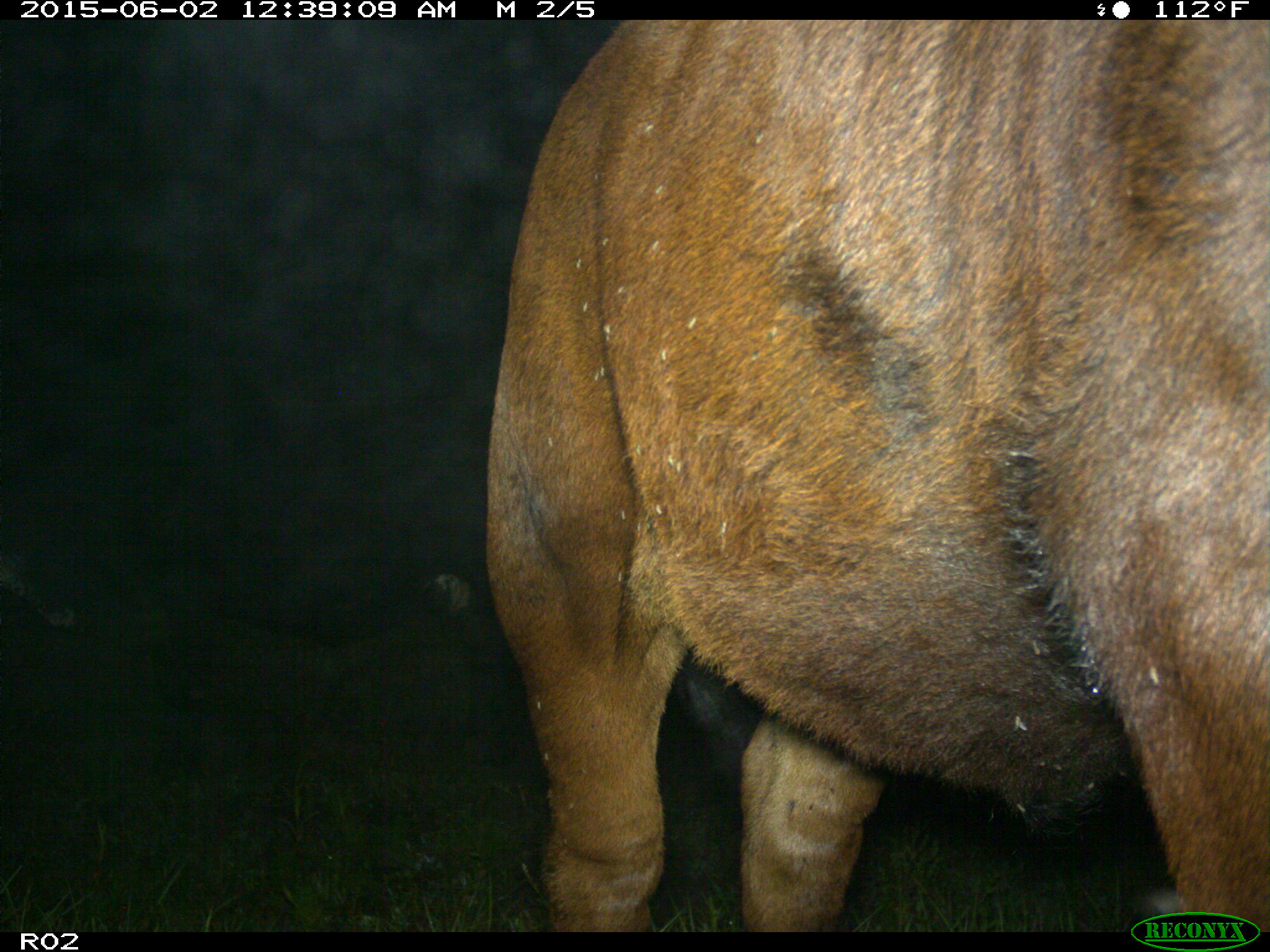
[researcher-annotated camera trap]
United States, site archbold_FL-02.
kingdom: Animalia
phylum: Chordata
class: Mammalia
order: Artiodactyla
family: Bovidae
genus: Bos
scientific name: Bos taurus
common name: domestic cow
Bos taurus (domestic cow).